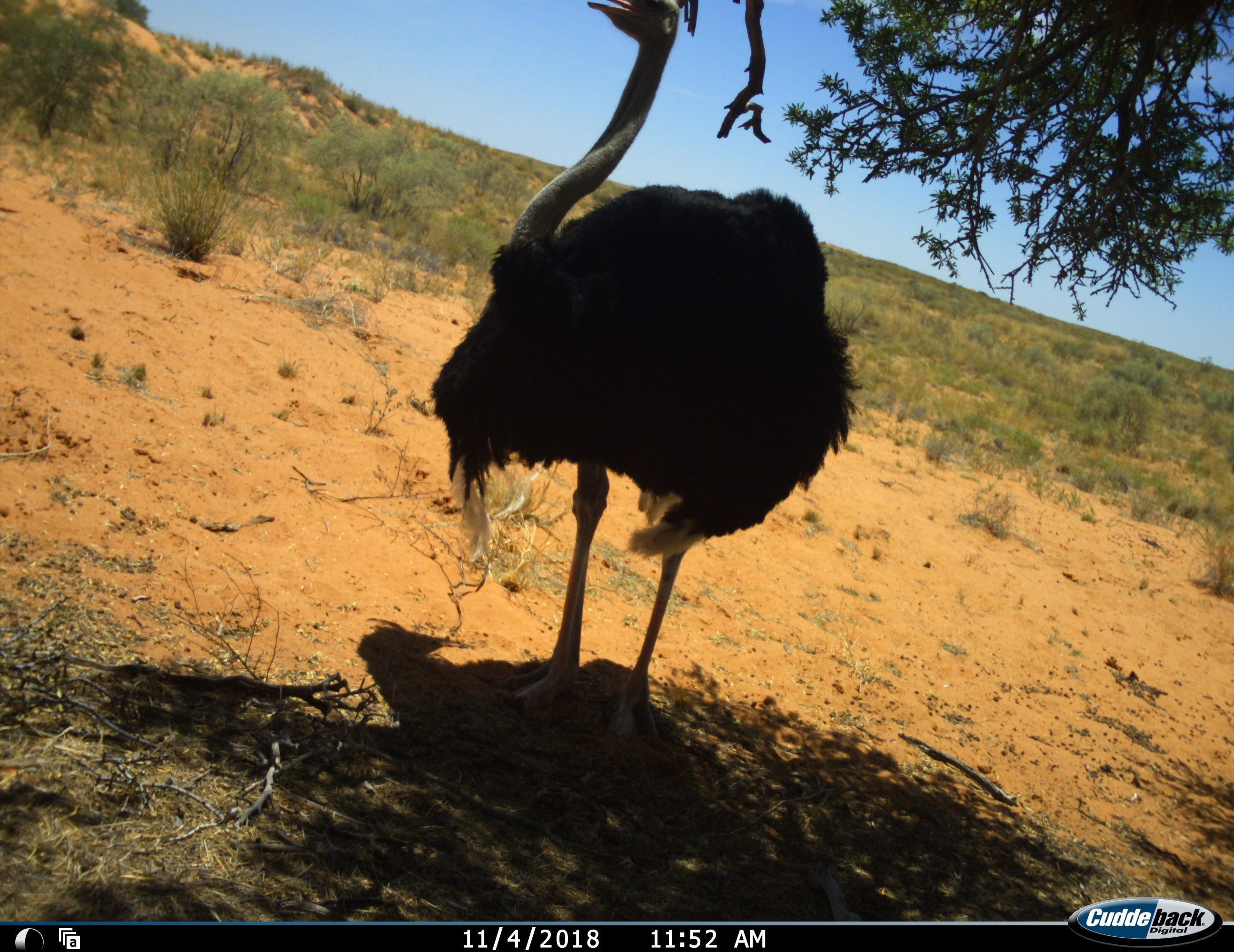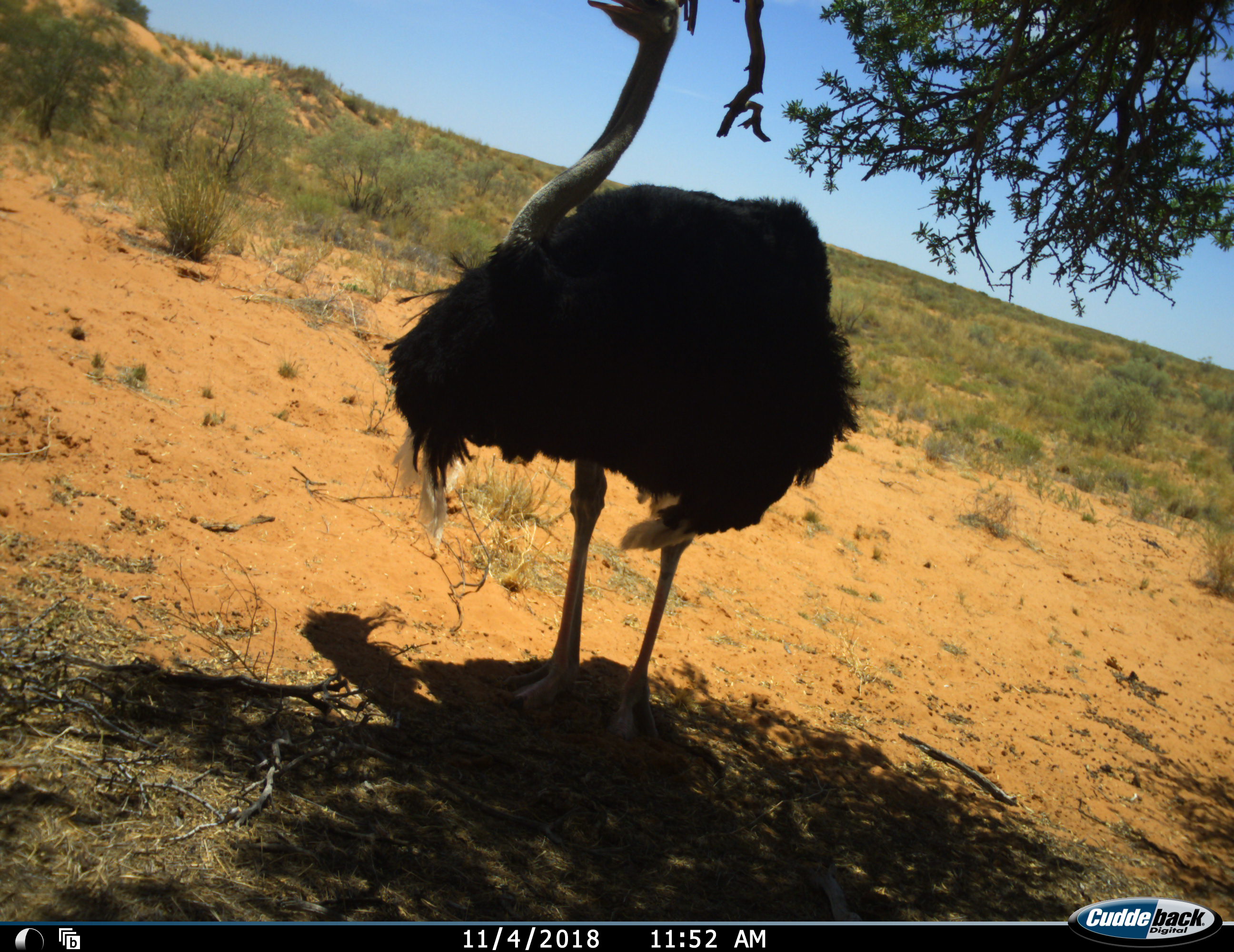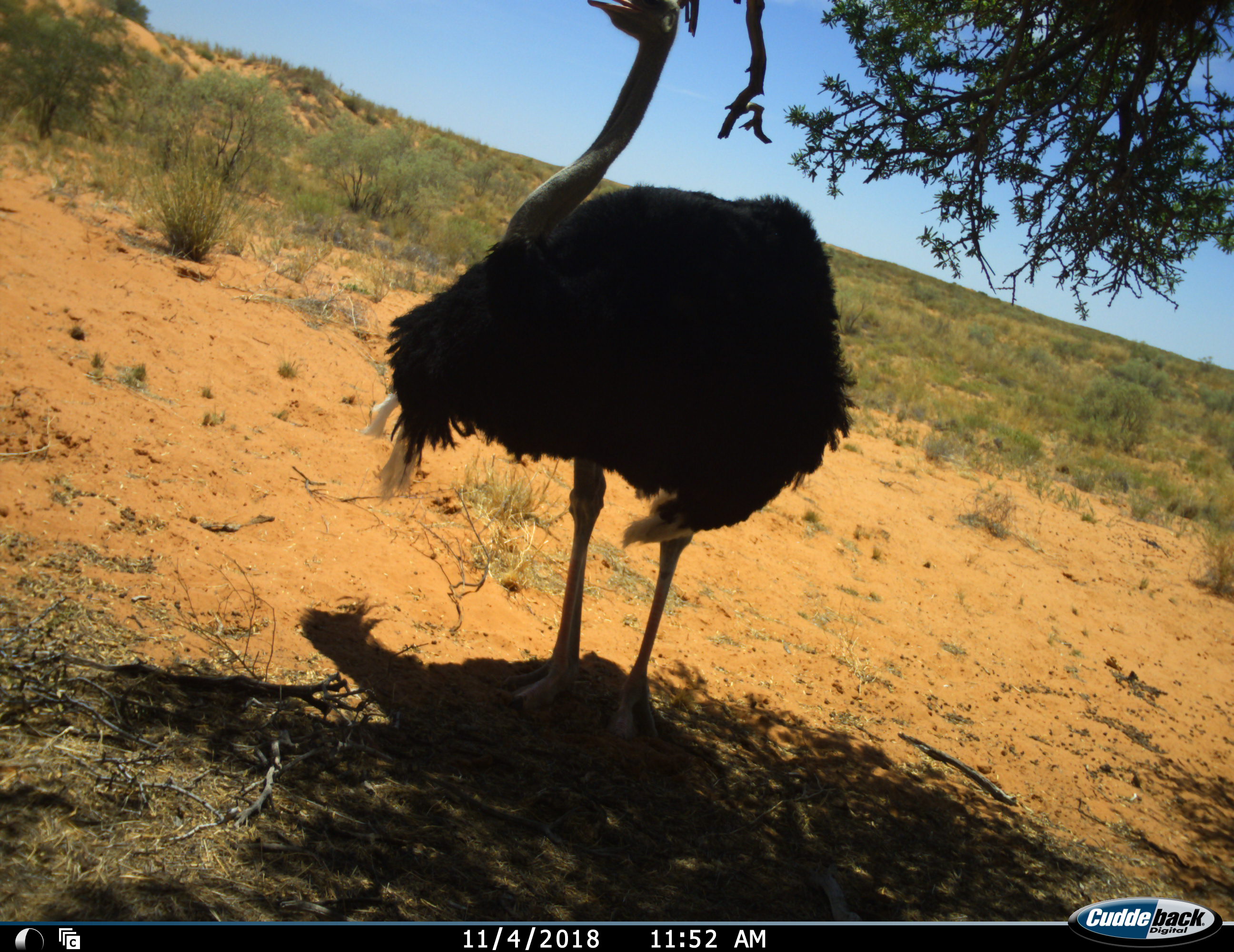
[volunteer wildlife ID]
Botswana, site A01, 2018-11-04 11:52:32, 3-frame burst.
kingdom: Animalia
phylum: Chordata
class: Aves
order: Struthioniformes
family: Struthionidae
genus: Struthio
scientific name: Struthio camelus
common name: ostrich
Ostrich (Struthio camelus), count 1. Behavior (volunteer vote fractions): standing 100%, resting 0%, moving 0%, interacting 0%. Young present (vote fraction): 0%. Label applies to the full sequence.